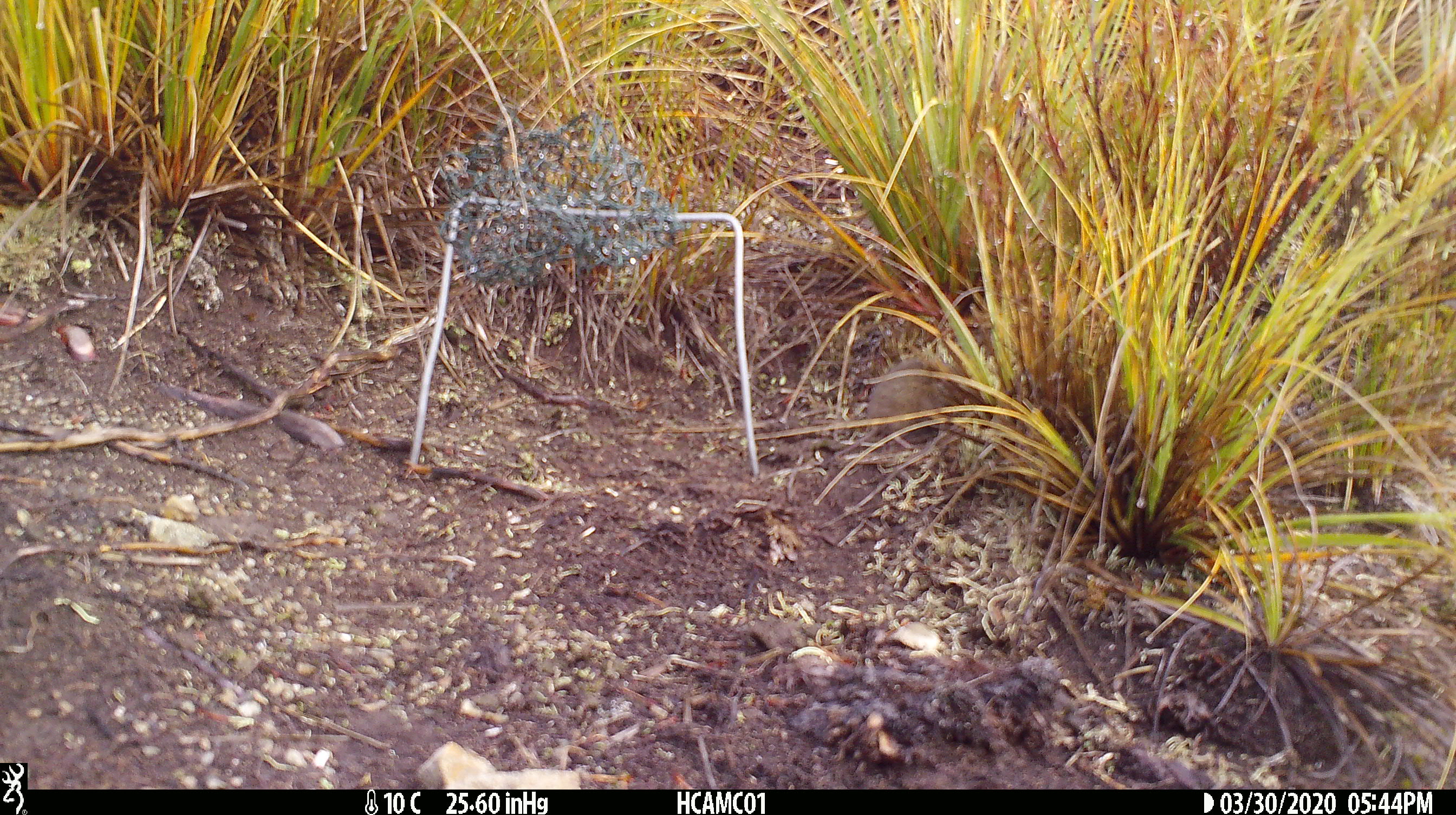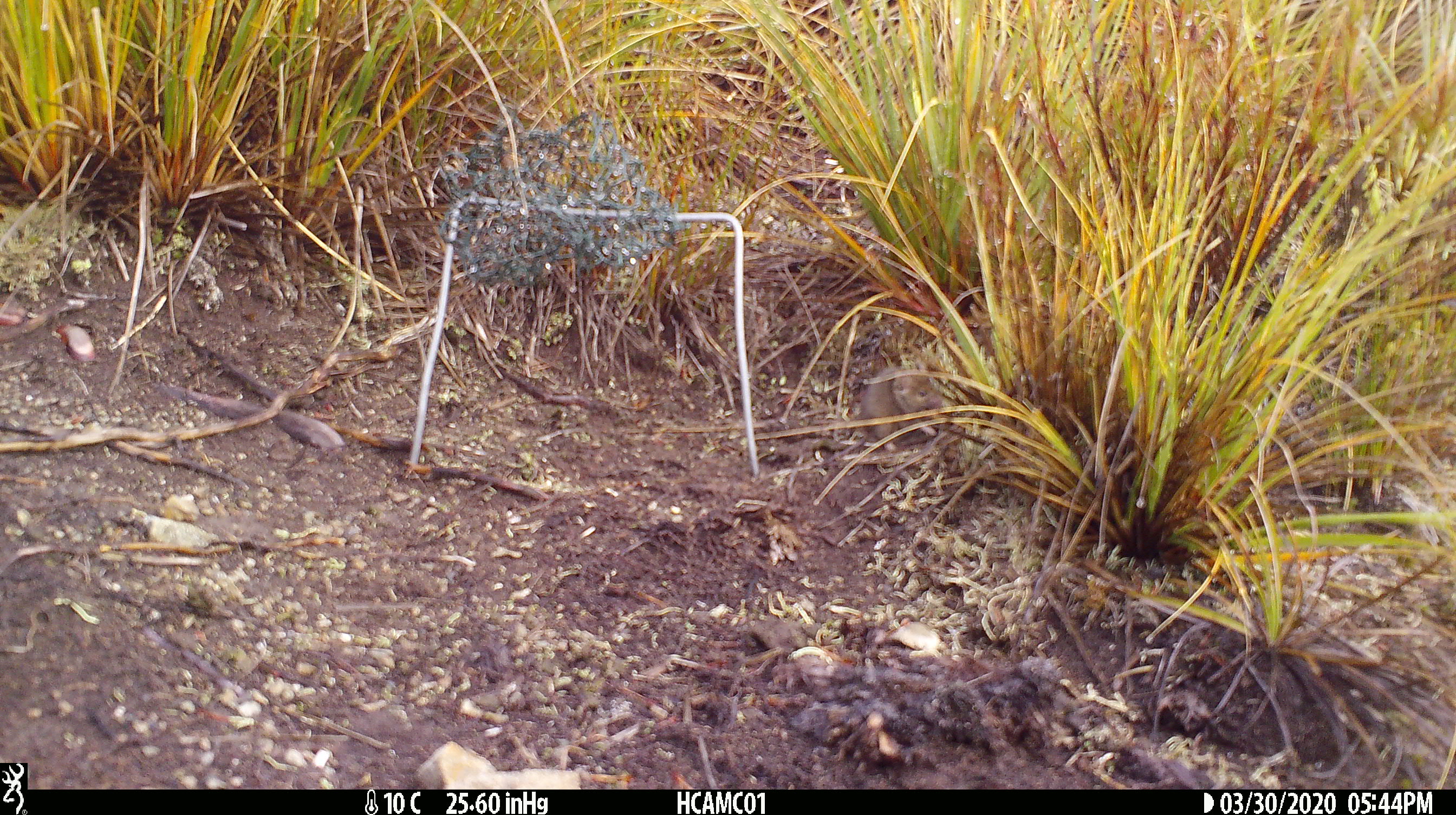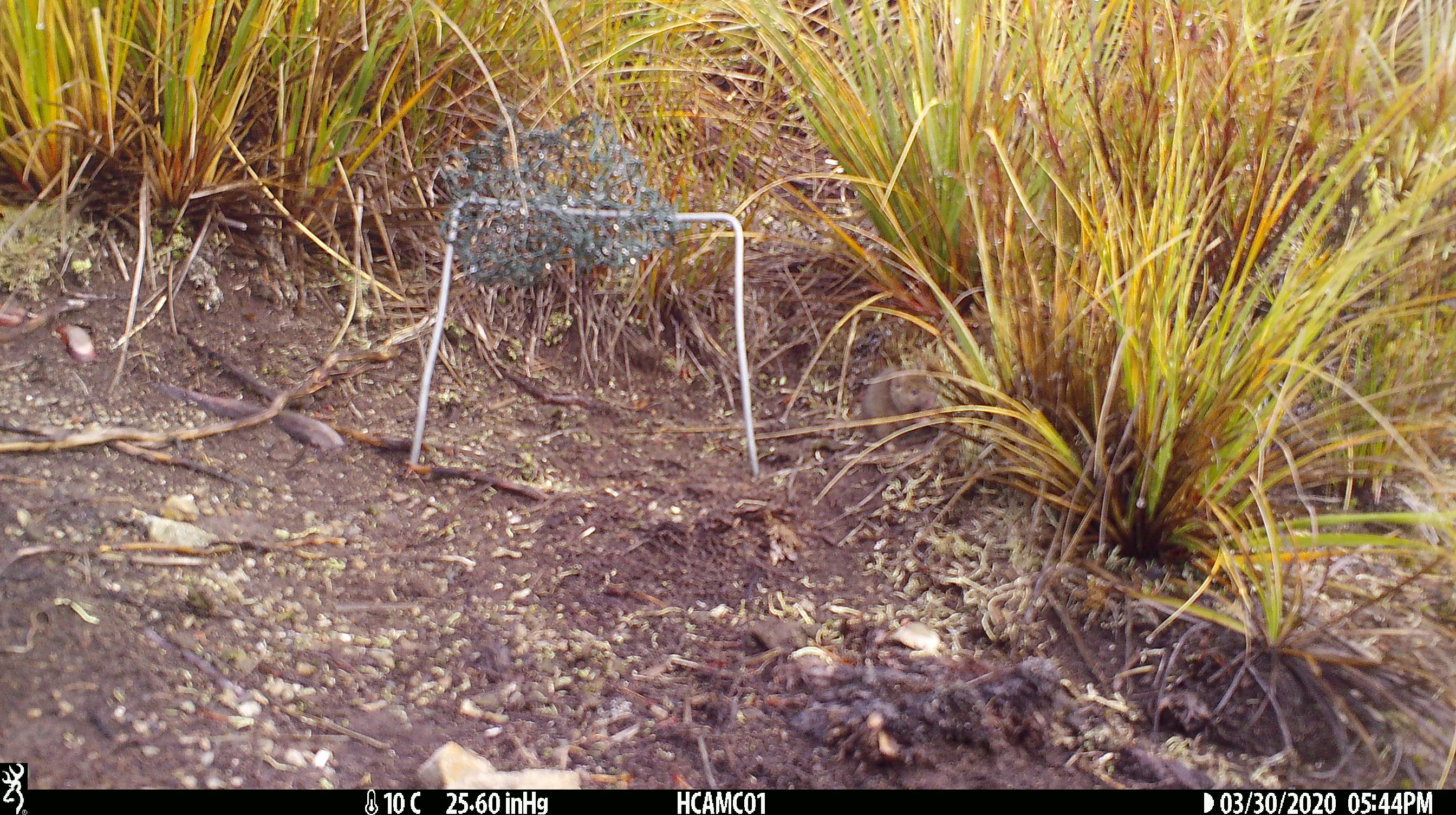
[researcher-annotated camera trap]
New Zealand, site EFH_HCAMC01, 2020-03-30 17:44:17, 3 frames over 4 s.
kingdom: Animalia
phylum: Chordata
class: Mammalia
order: Rodentia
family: Muridae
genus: Mus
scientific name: Mus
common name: mouse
Mouse (Mus).